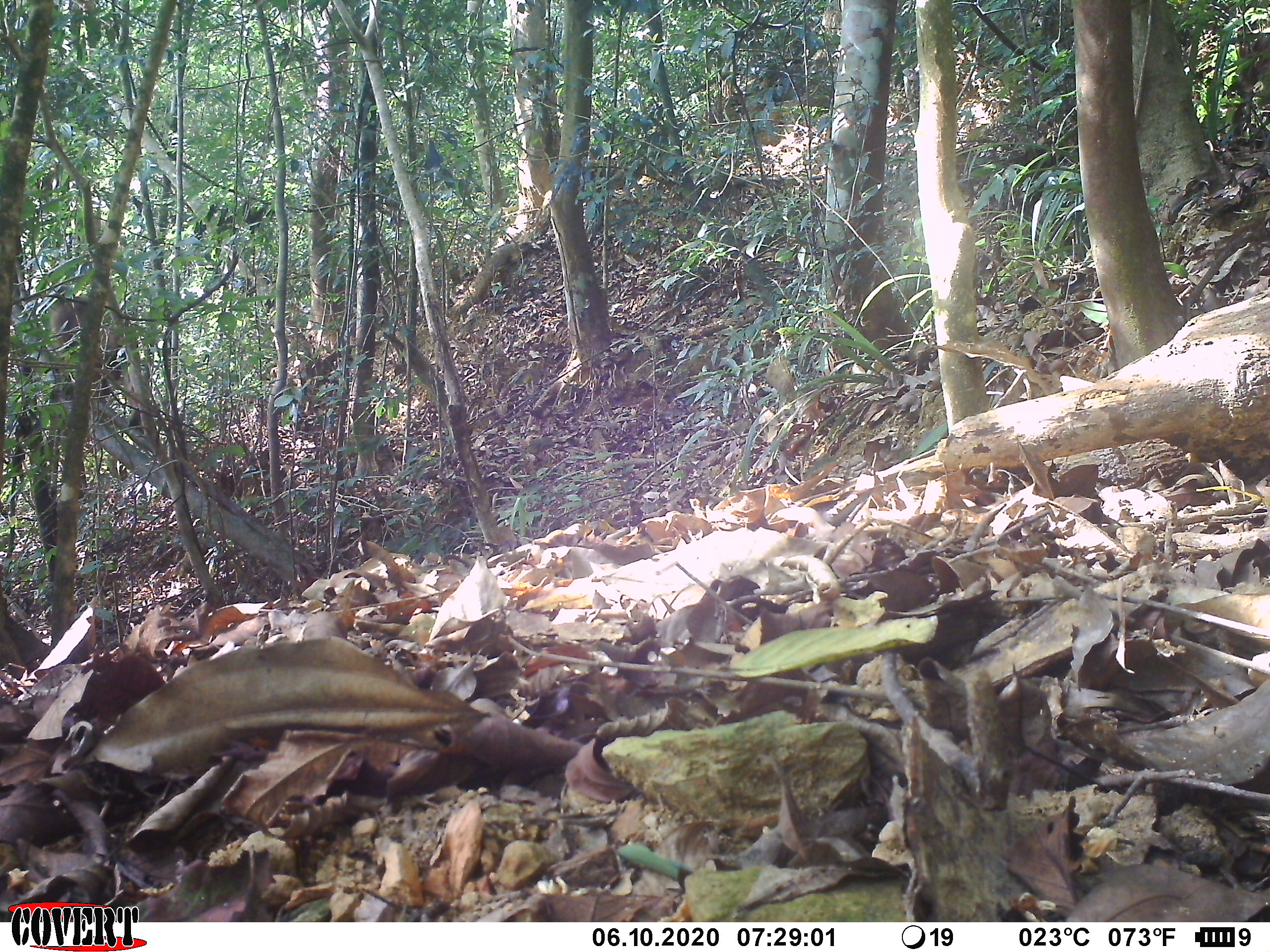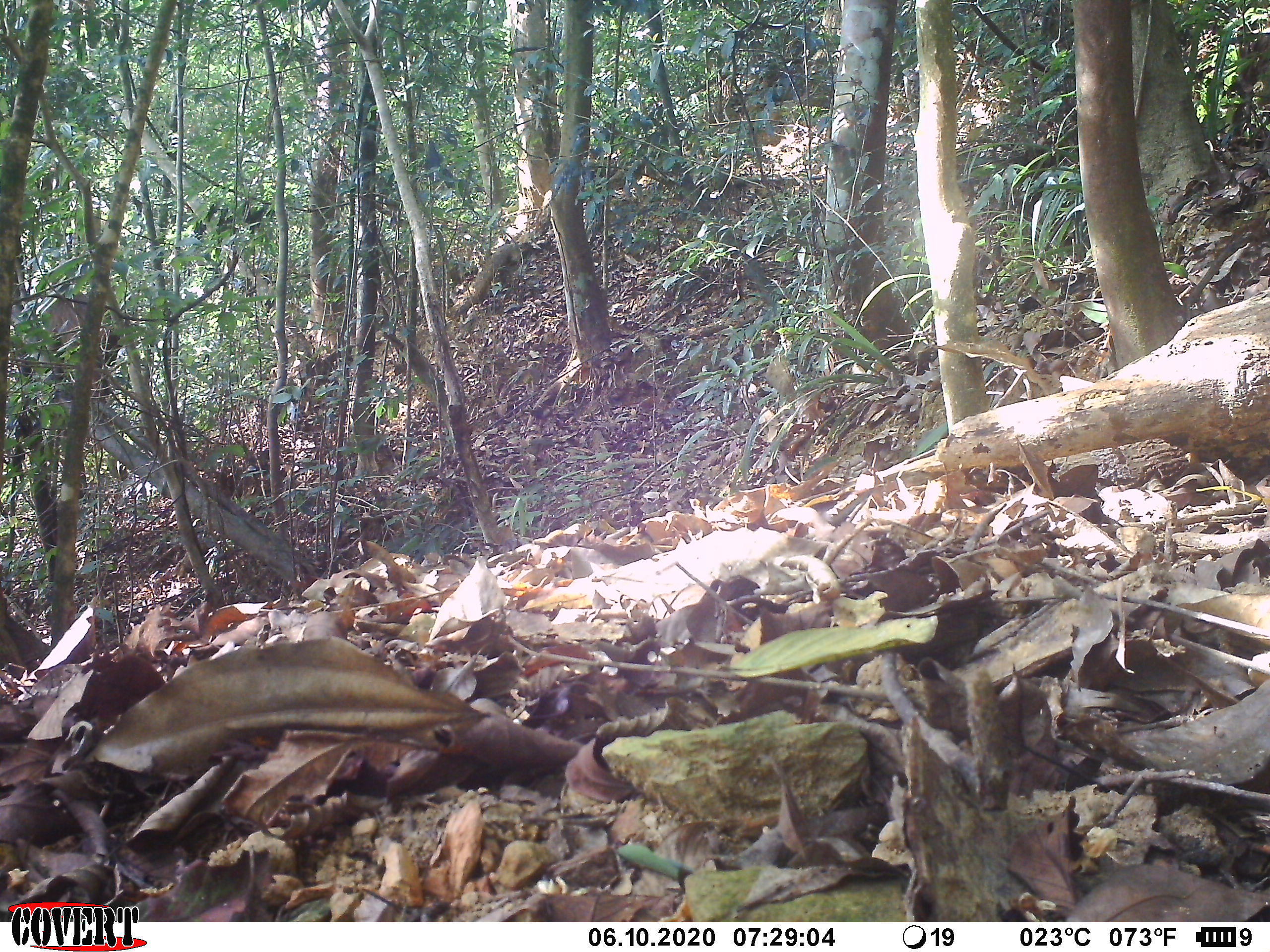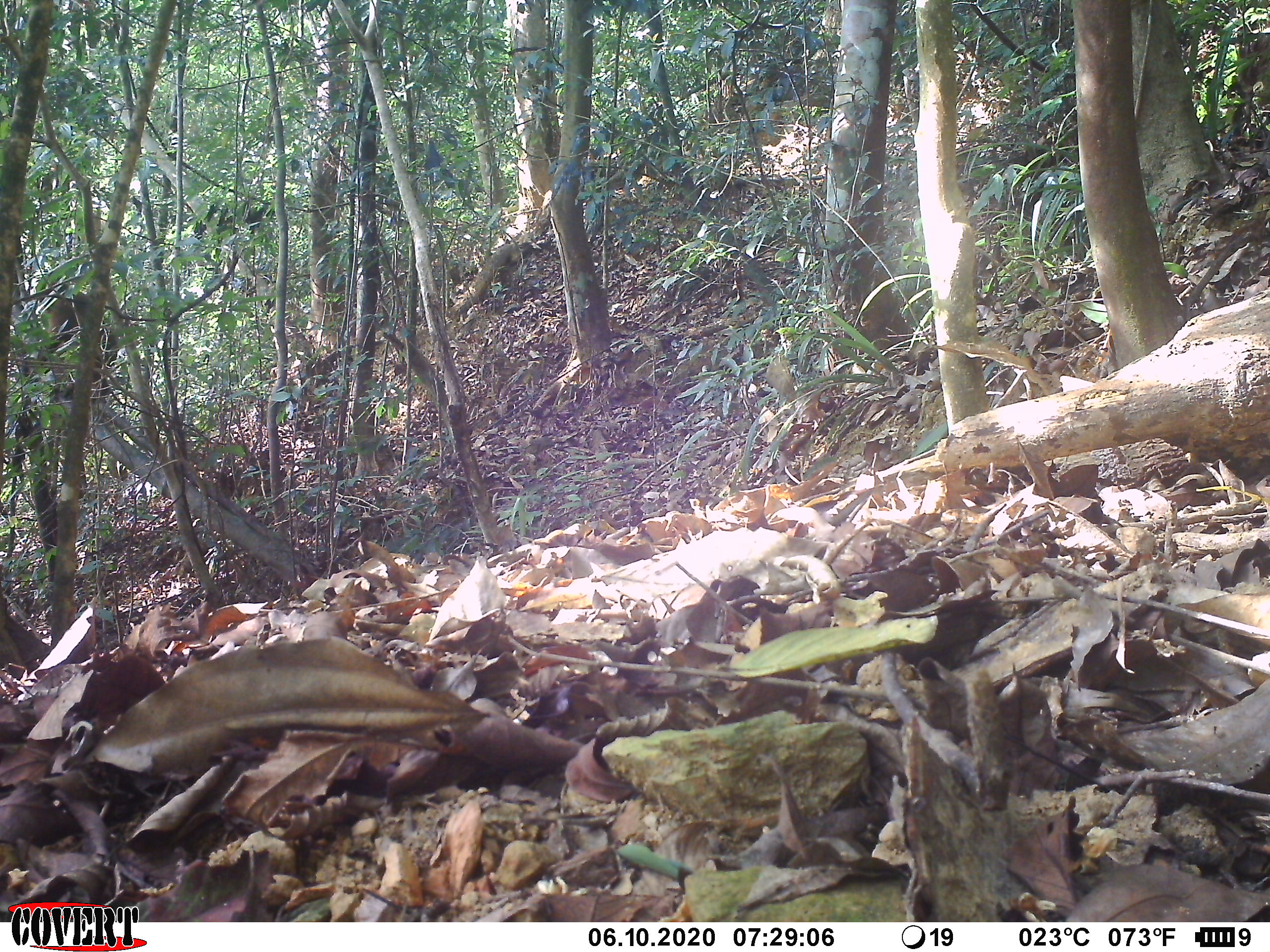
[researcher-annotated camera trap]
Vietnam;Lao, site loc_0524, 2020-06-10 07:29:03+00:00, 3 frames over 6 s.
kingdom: Animalia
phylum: Chordata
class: Mammalia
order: Primates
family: Cercopithecidae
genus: Macaca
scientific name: Macaca arctoides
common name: stump-tailed macaque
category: stump tailed macaque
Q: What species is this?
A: Stump tailed macaque (stump-tailed macaque) (Macaca arctoides).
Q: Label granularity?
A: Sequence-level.